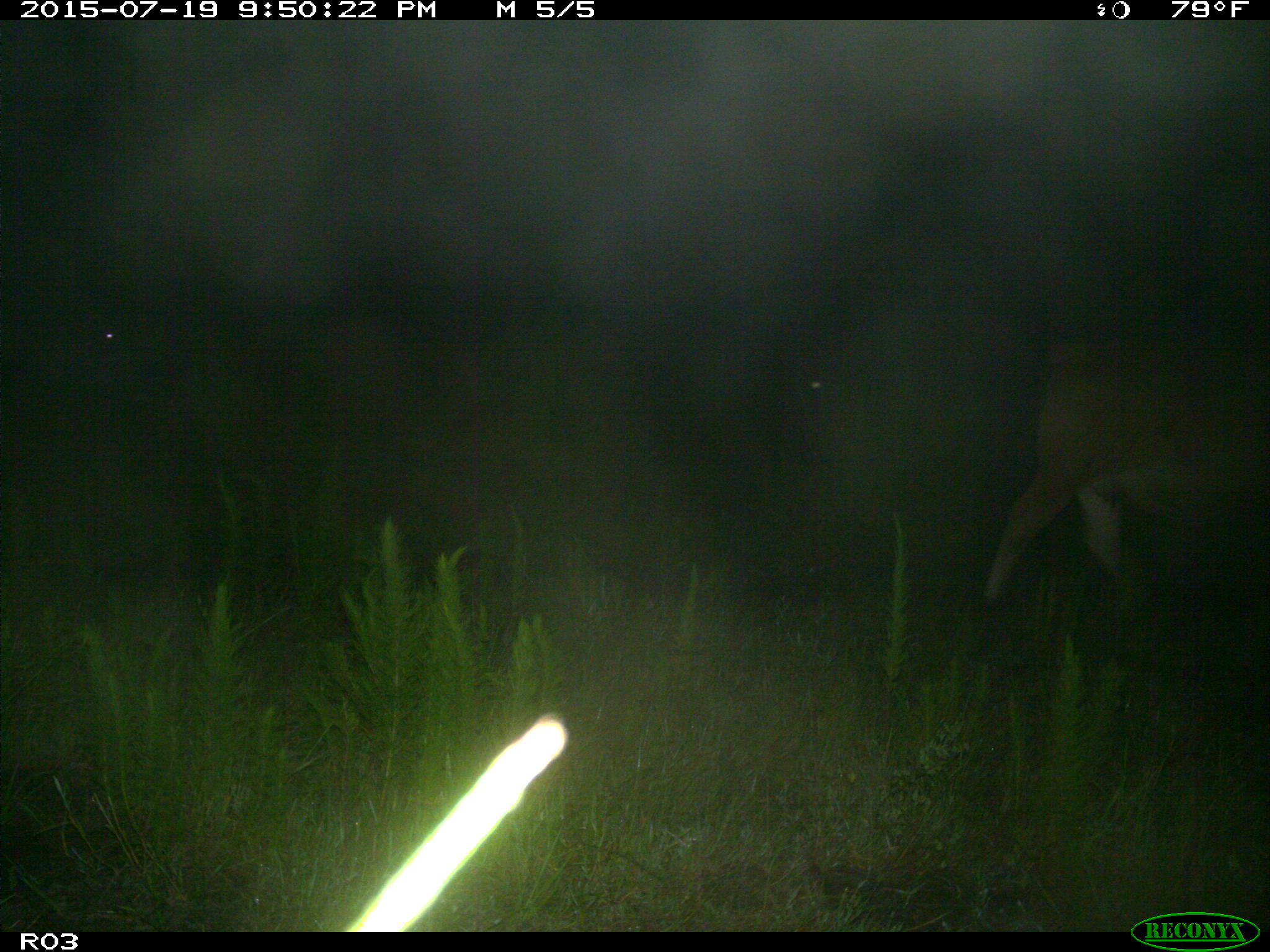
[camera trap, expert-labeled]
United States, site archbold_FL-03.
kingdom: Animalia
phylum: Chordata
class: Mammalia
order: Artiodactyla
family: Bovidae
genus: Bos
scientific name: Bos taurus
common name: domestic cow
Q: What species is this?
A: Bos taurus (domestic cow).